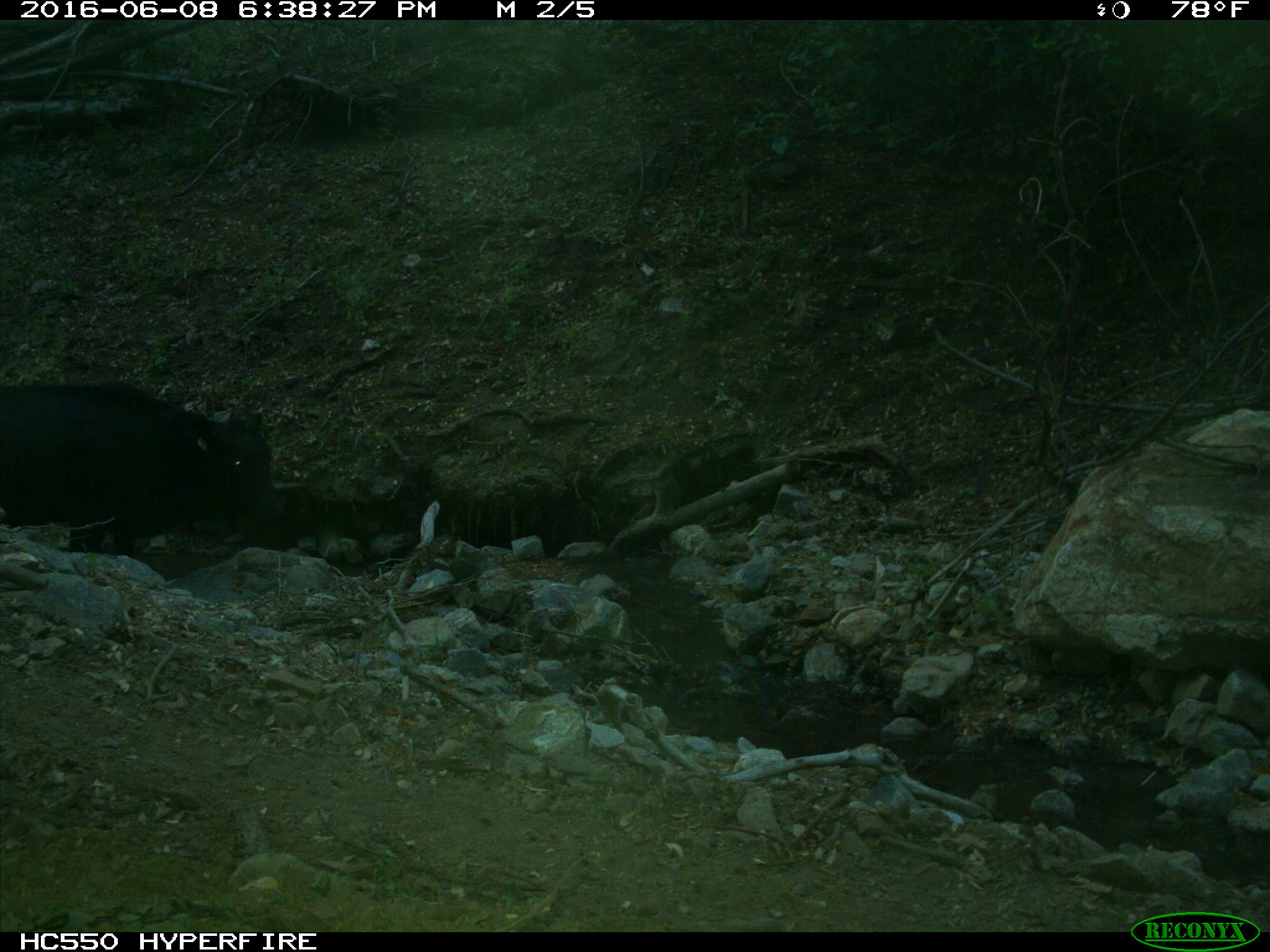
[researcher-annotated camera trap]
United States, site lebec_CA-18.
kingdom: Animalia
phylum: Chordata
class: Mammalia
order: Artiodactyla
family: Bovidae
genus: Bos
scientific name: Bos taurus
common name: domestic cow